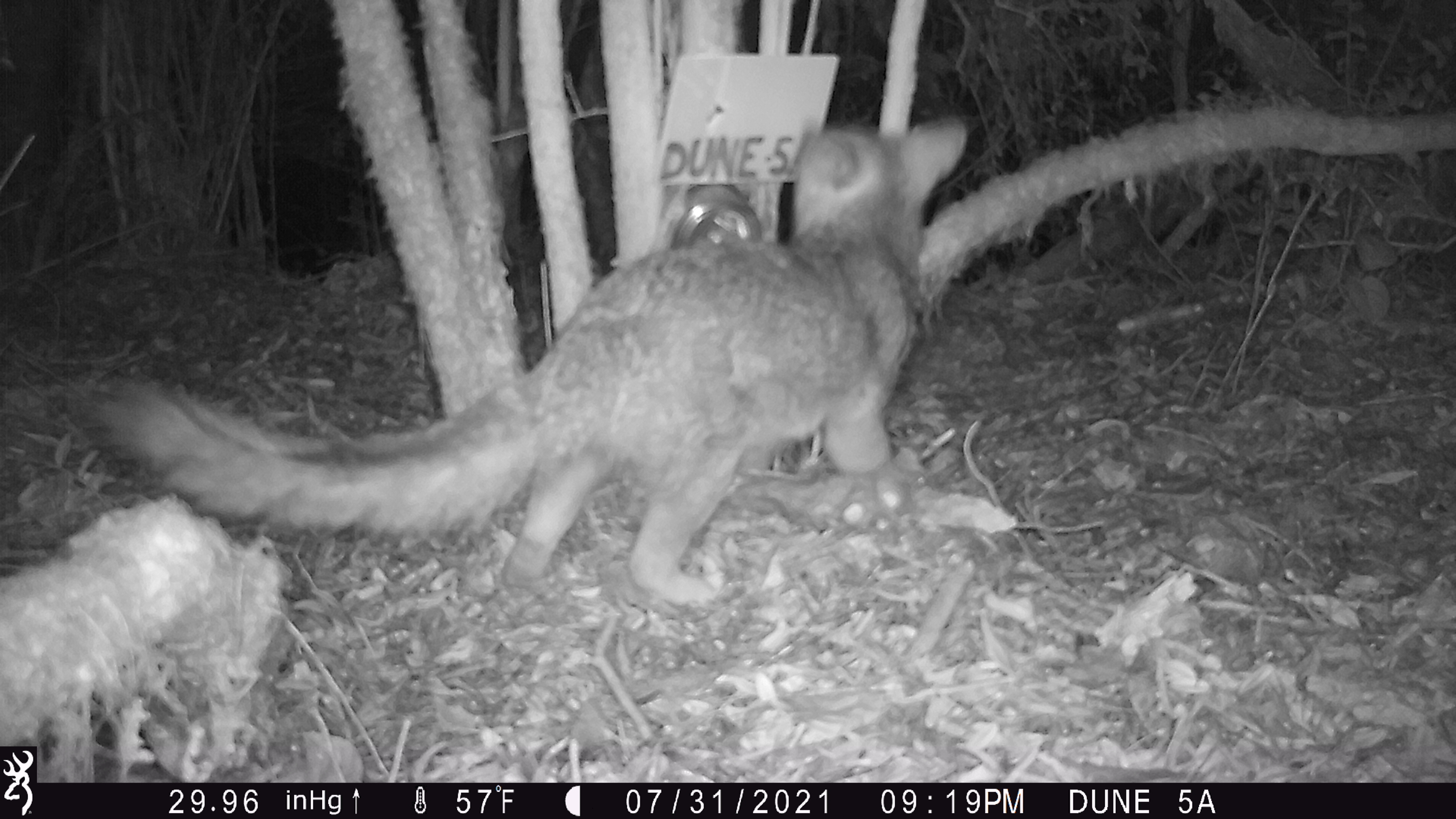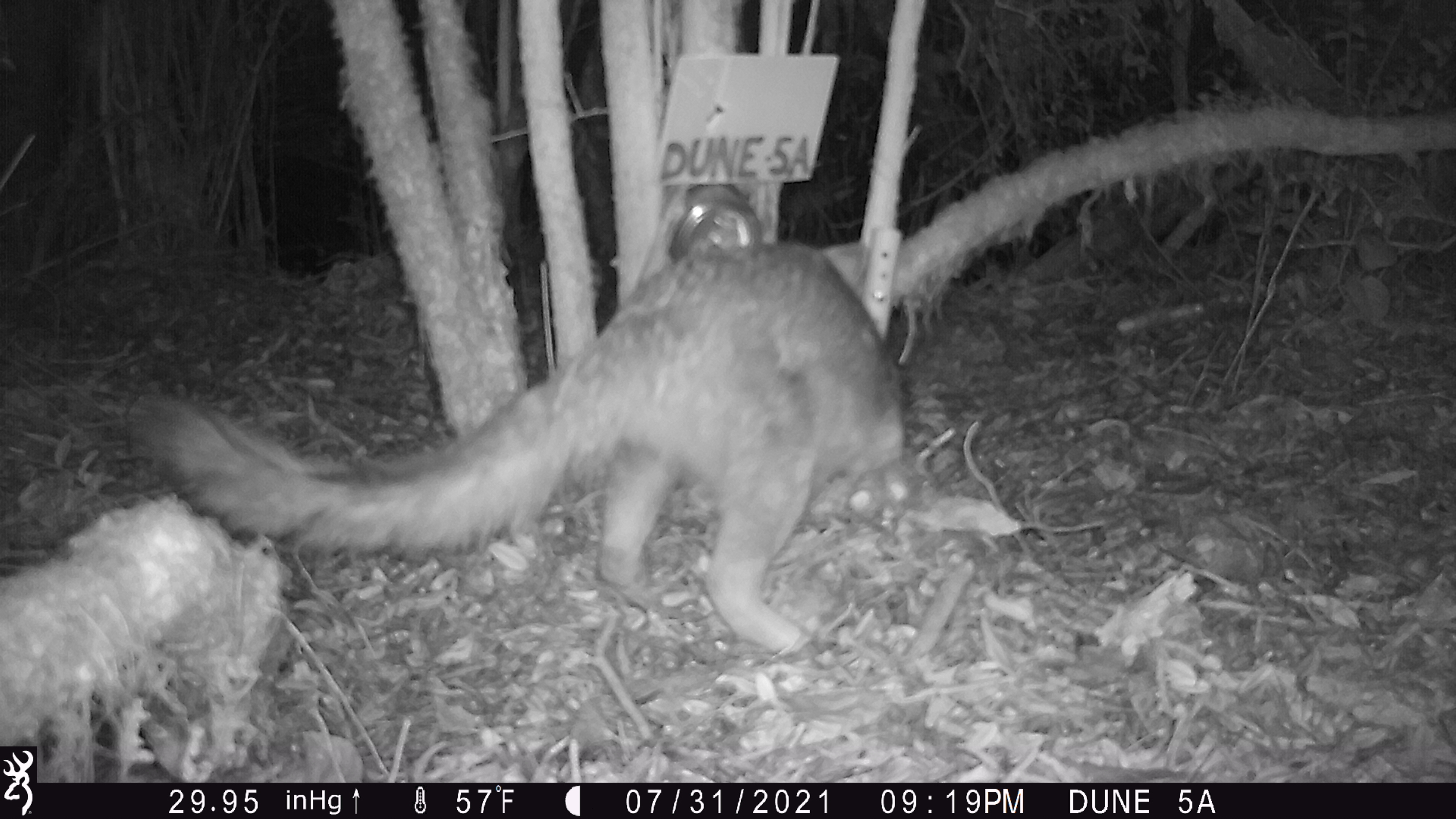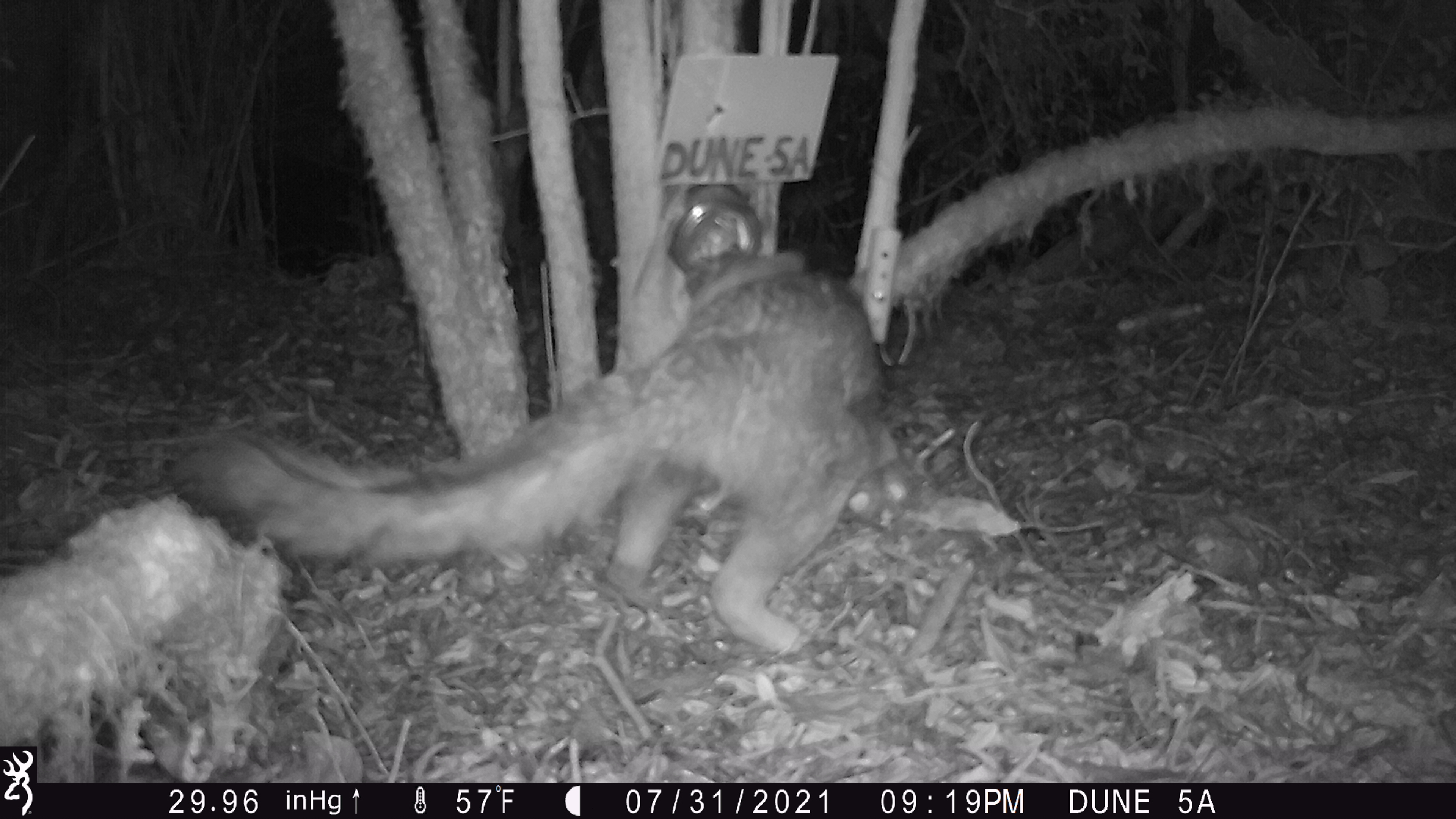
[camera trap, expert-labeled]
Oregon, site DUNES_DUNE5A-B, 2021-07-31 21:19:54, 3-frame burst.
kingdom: Animalia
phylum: Chordata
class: Mammalia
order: Carnivora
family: Canidae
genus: Urocyon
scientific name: Urocyon cinereoargenteus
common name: gray fox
Gray fox (Urocyon cinereoargenteus).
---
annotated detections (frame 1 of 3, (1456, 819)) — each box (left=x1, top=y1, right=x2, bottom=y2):
gray fox: (left=57, top=104, right=982, bottom=612)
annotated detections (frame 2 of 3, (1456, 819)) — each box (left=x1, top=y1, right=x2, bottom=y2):
gray fox: (left=106, top=201, right=933, bottom=691)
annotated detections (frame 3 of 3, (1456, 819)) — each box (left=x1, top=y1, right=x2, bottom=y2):
gray fox: (left=150, top=246, right=900, bottom=669)